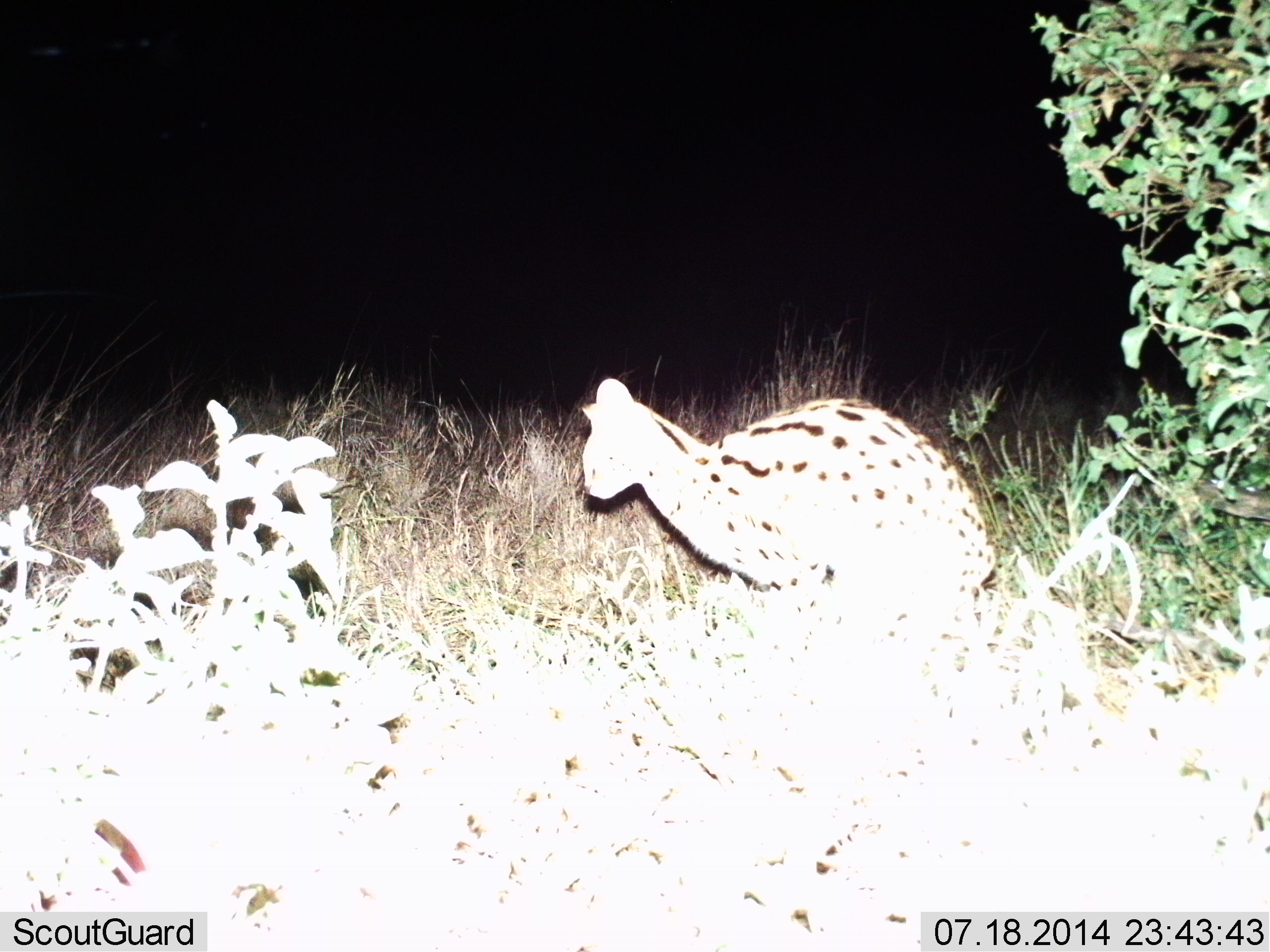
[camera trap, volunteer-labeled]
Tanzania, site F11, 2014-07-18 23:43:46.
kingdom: Animalia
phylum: Chordata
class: Mammalia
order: Carnivora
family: Felidae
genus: Leptailurus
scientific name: Leptailurus serval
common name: serval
Serval (Leptailurus serval), count 1. Behavior (volunteer vote fractions): standing 40%, resting 20%, moving 40%, interacting 0%. Young present (vote fraction): 0%. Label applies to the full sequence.